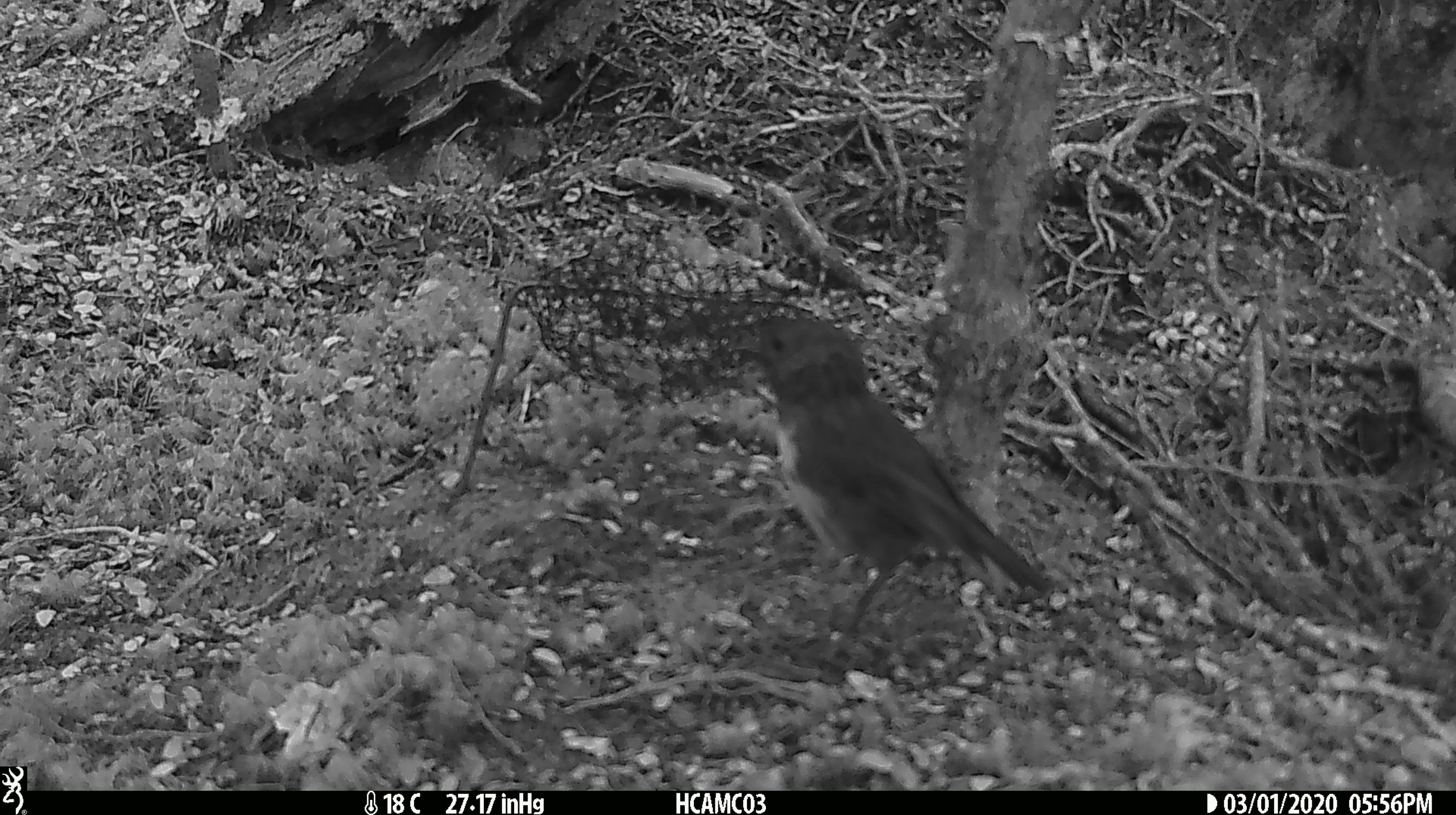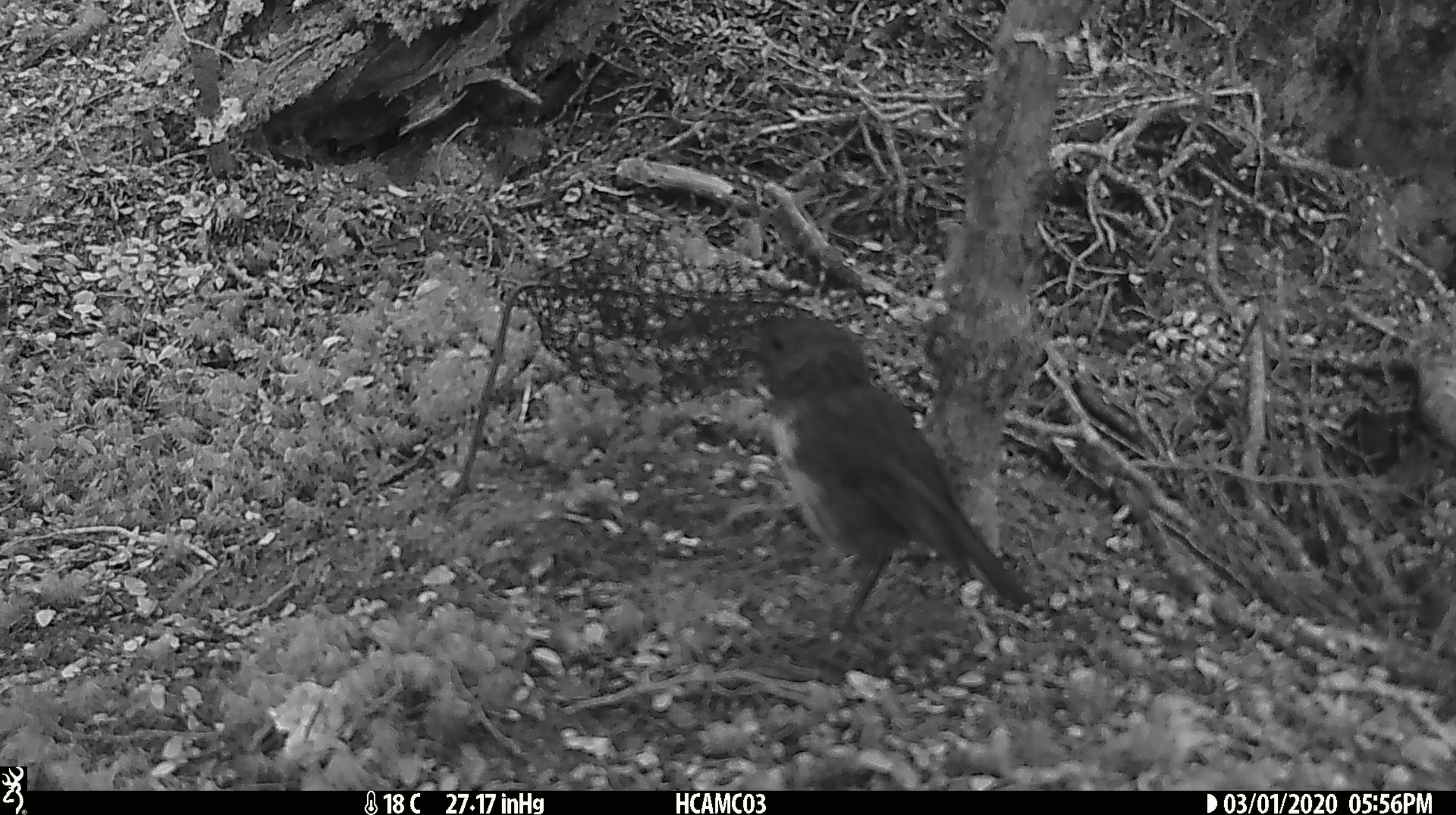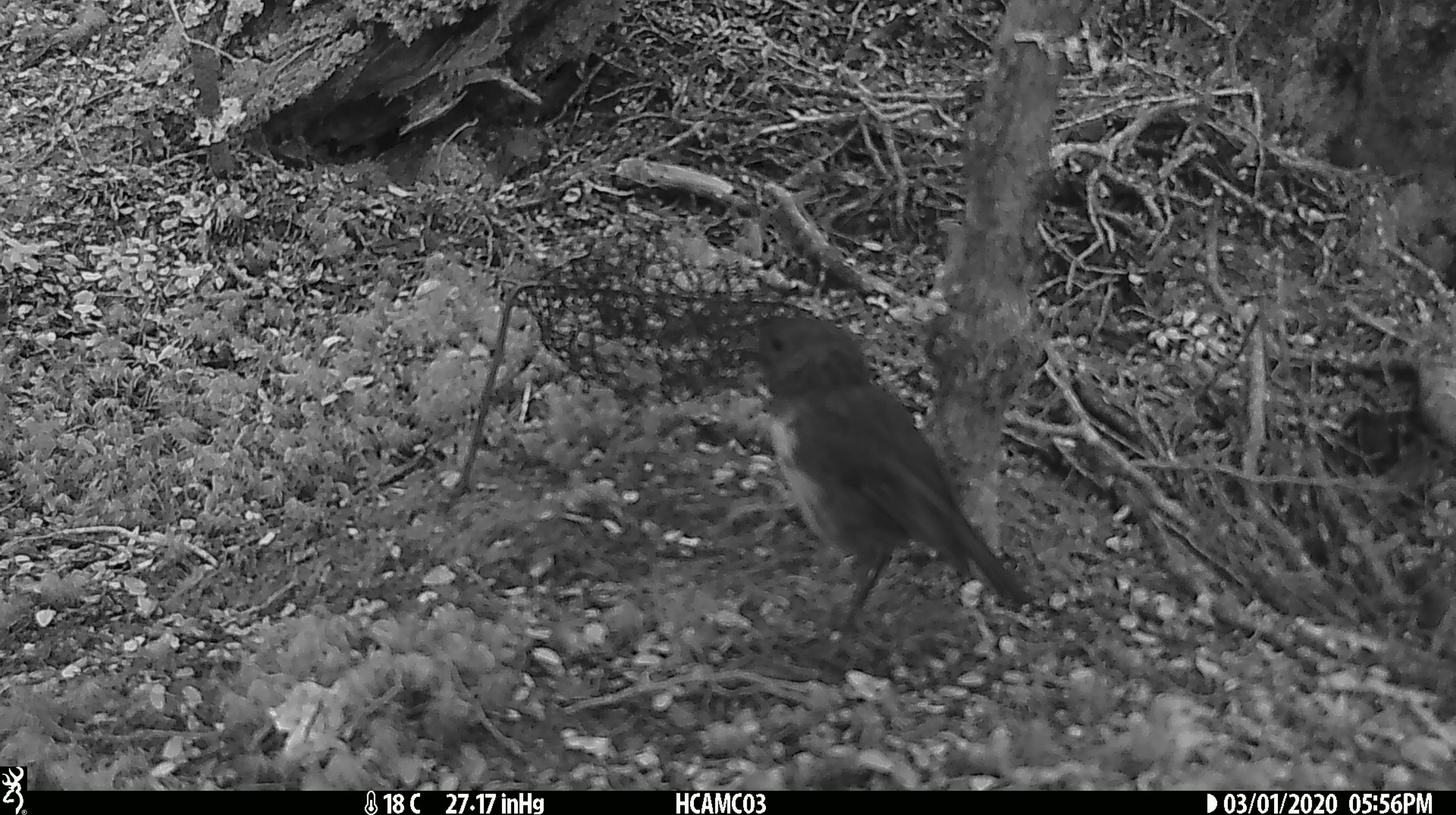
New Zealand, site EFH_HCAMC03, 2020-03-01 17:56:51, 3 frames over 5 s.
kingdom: Animalia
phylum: Chordata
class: Aves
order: Passeriformes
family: Petroicidae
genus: Petroica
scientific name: Petroica australis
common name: new zealand robin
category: robin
Robin (new zealand robin) (Petroica australis).